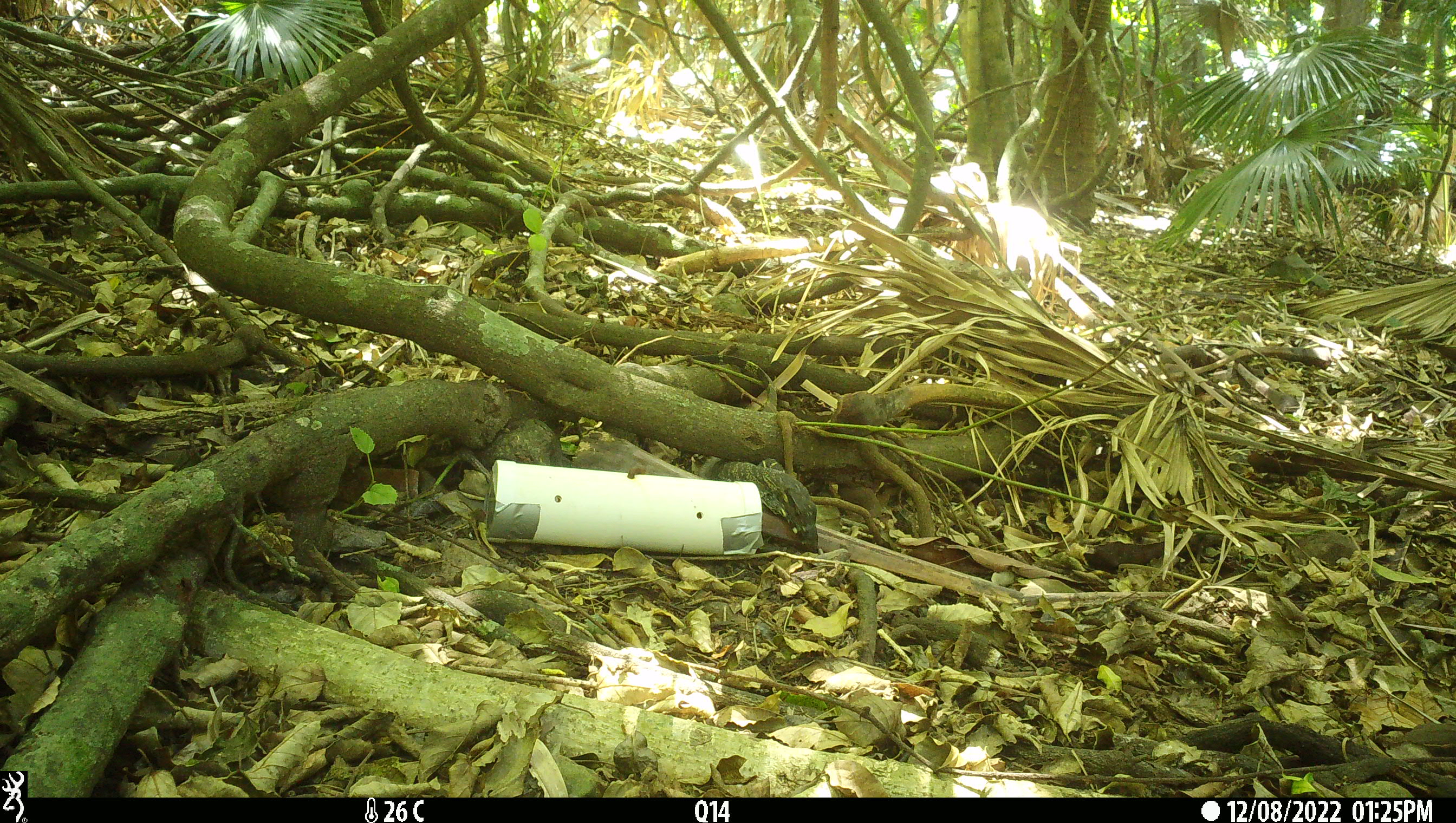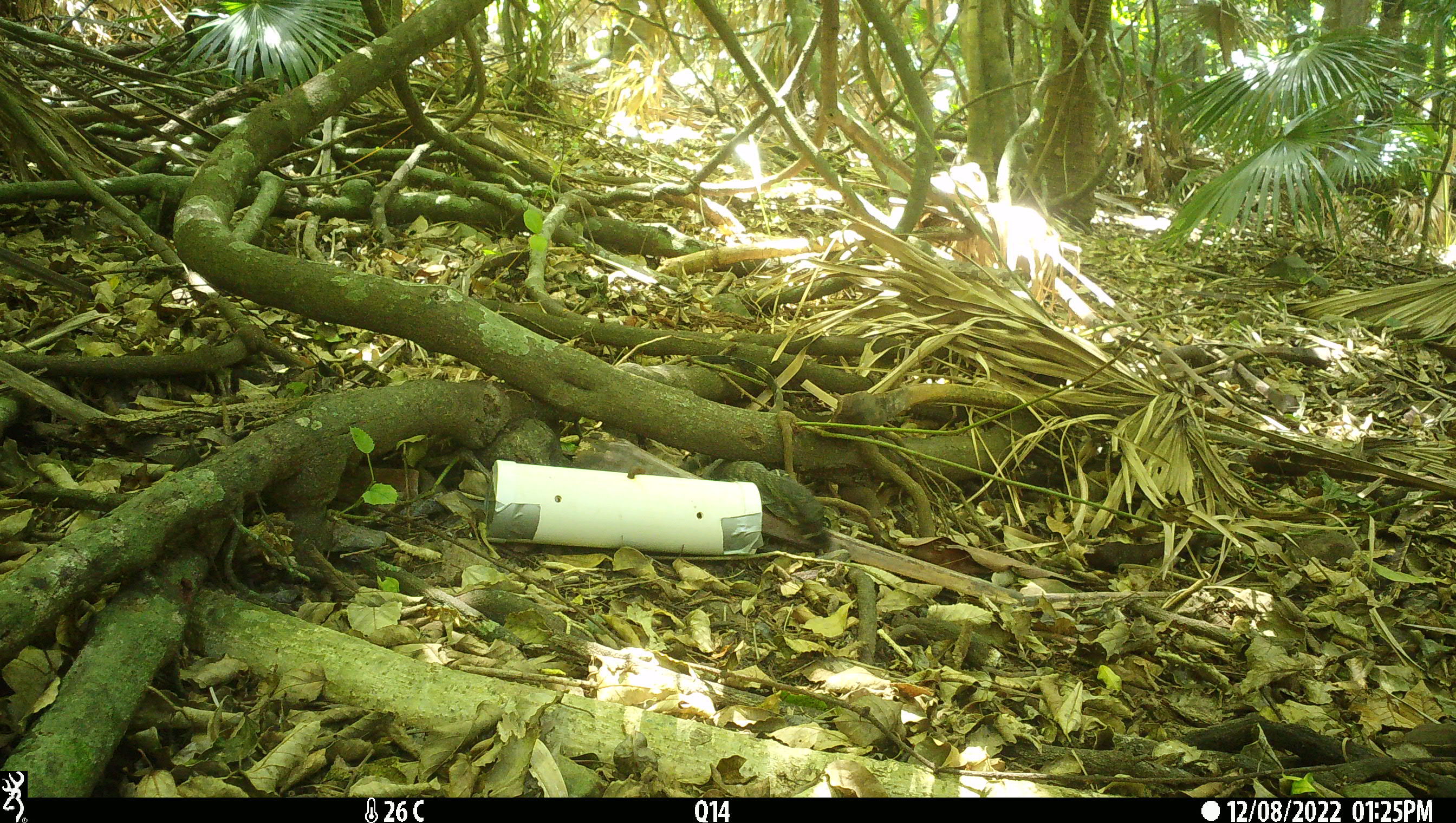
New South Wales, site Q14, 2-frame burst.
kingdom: Animalia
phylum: Chordata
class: Reptilia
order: Squamata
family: Varanidae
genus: Varanus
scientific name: Varanus varius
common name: lace monitor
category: goanna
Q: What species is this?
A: Goanna (lace monitor) (Varanus varius).